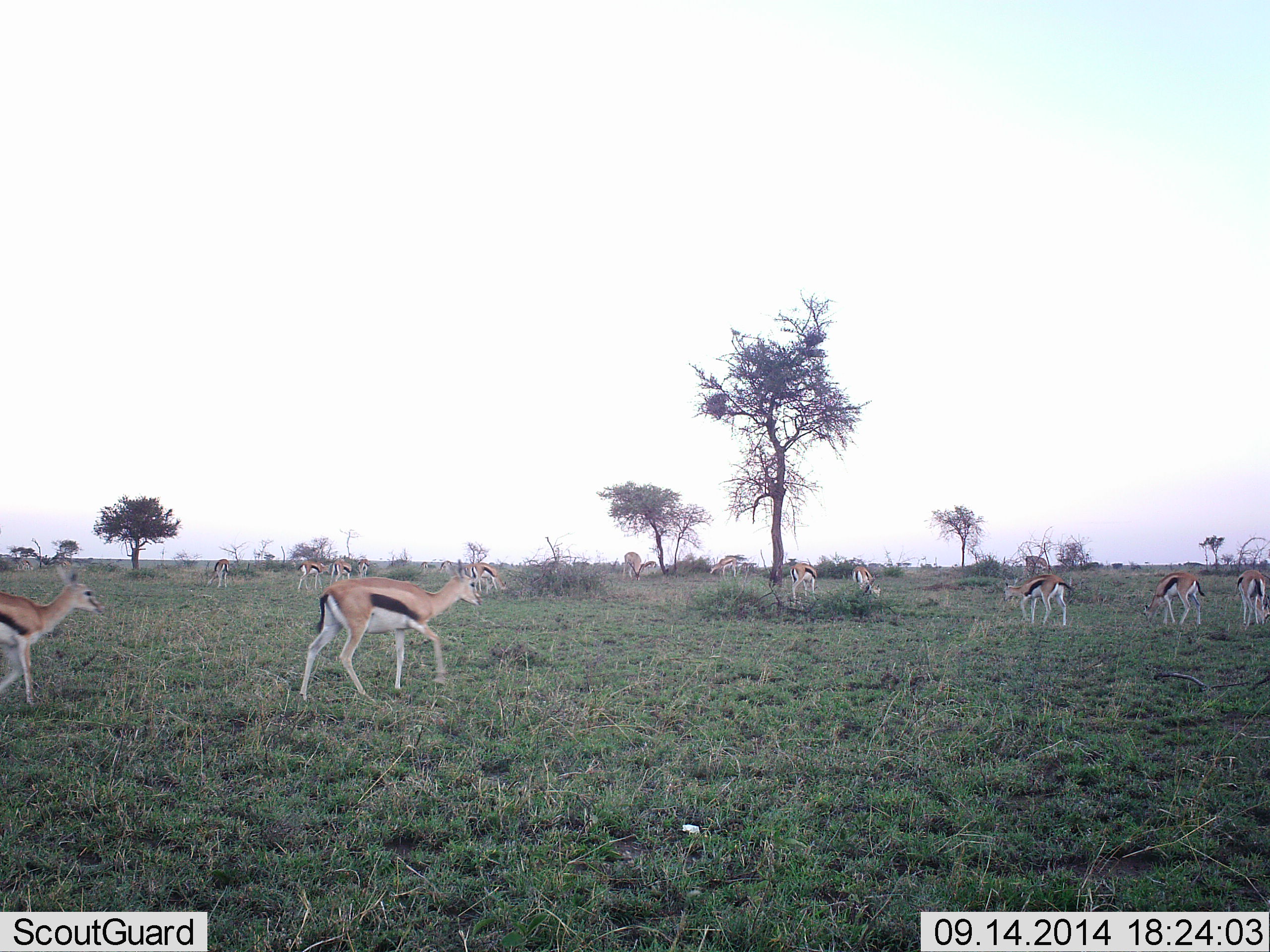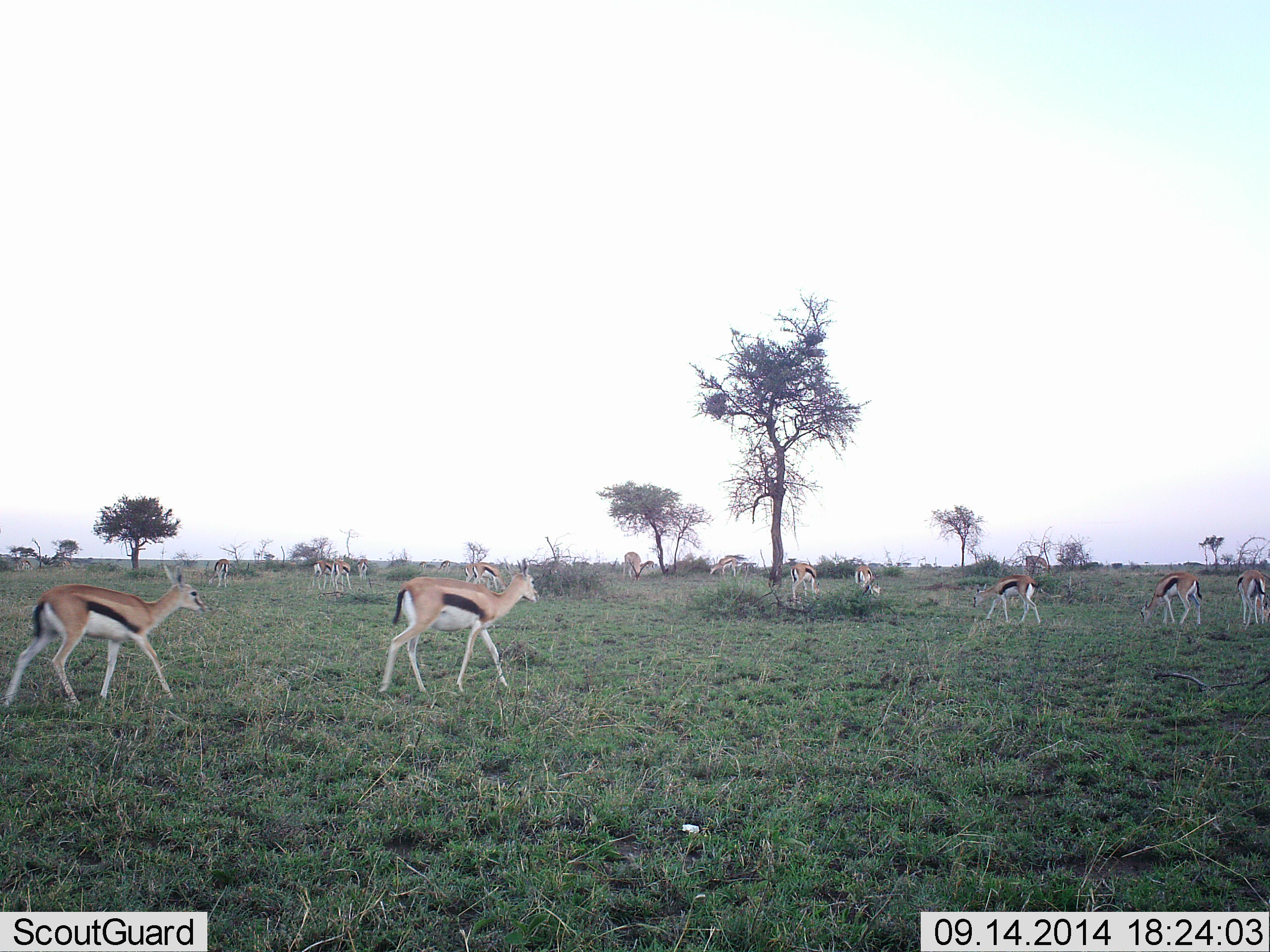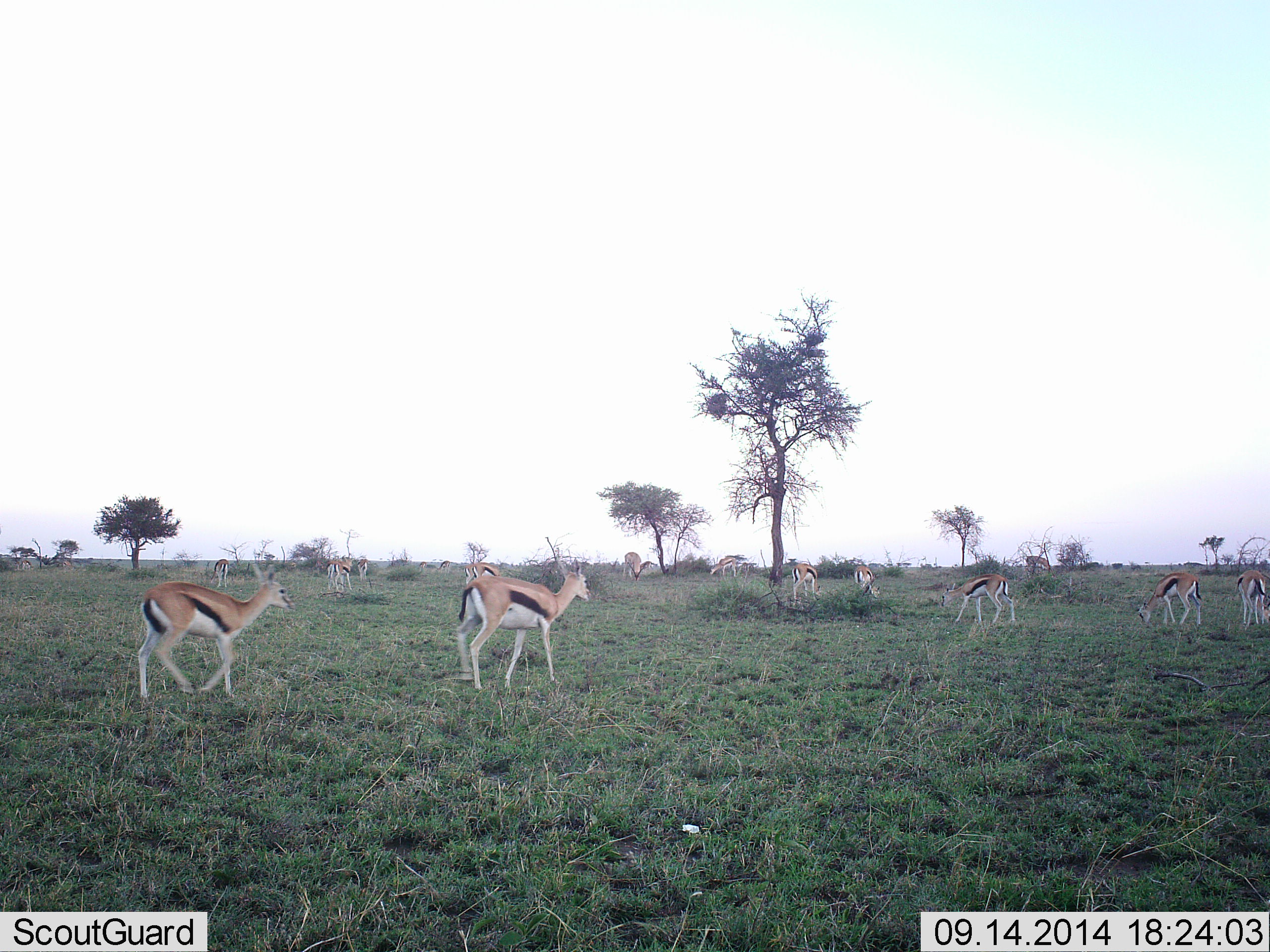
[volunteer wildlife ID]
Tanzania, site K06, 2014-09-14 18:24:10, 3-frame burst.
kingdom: Animalia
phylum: Chordata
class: Mammalia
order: Artiodactyla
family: Bovidae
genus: Eudorcas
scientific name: Eudorcas thomsonii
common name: thomson's gazelle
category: gazellethomsons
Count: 11-50.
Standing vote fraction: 30%.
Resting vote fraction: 0%.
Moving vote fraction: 100%.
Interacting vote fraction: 0%.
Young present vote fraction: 0%.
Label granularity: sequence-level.